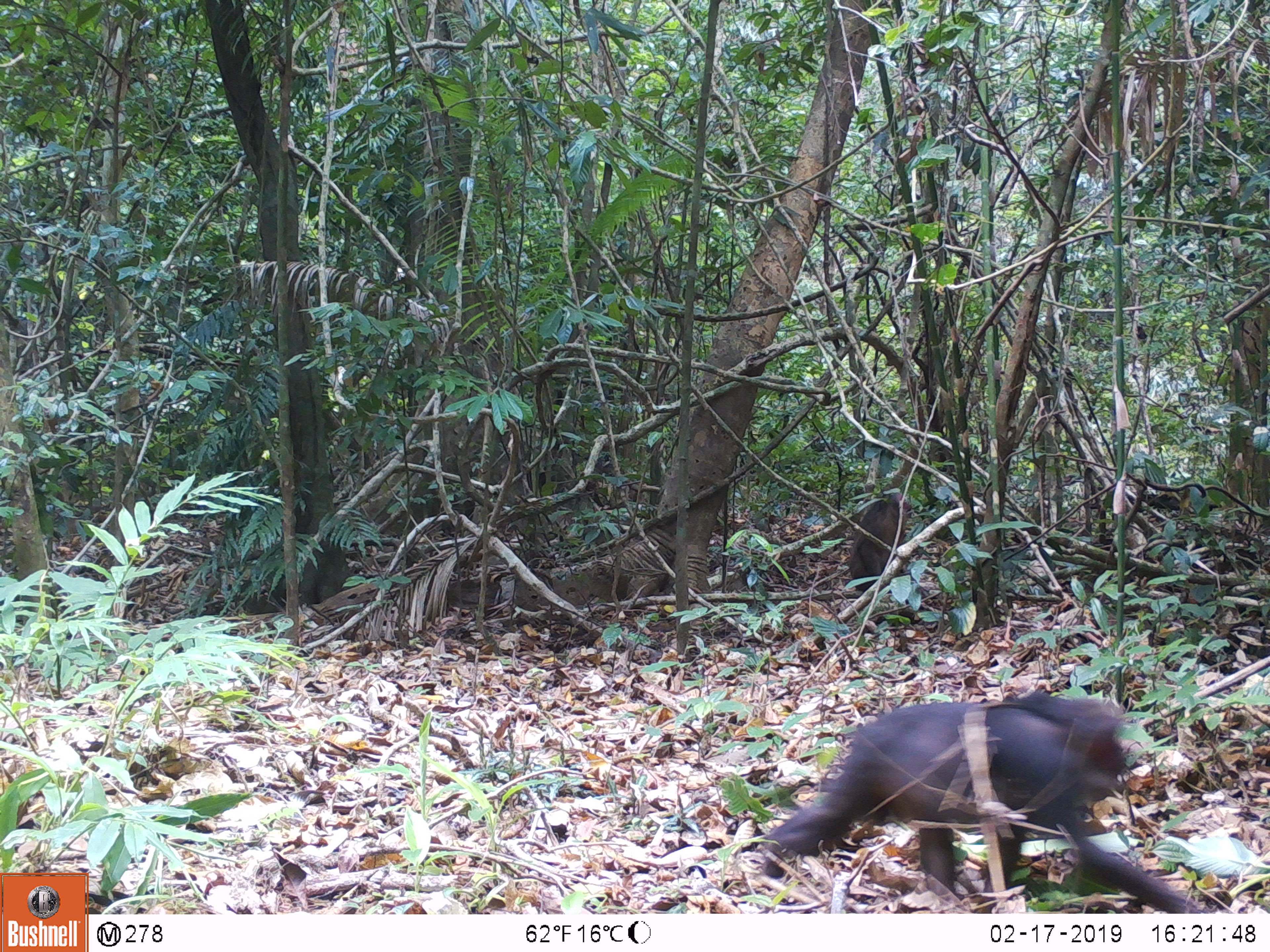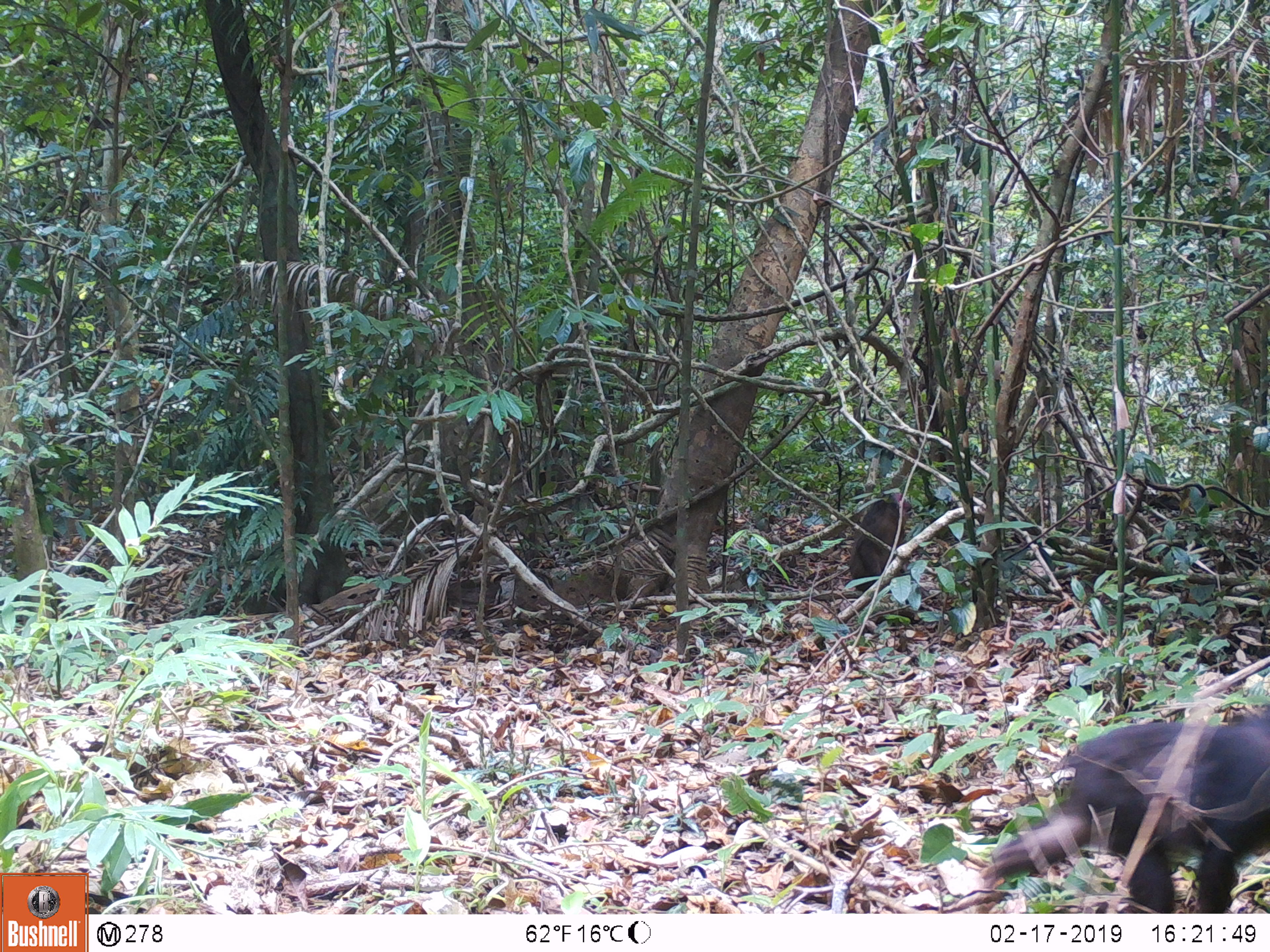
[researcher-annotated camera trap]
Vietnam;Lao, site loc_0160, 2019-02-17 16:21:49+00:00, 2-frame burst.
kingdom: Animalia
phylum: Chordata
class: Mammalia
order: Primates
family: Cercopithecidae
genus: Macaca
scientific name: Macaca arctoides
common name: stump-tailed macaque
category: stump tailed macaque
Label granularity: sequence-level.